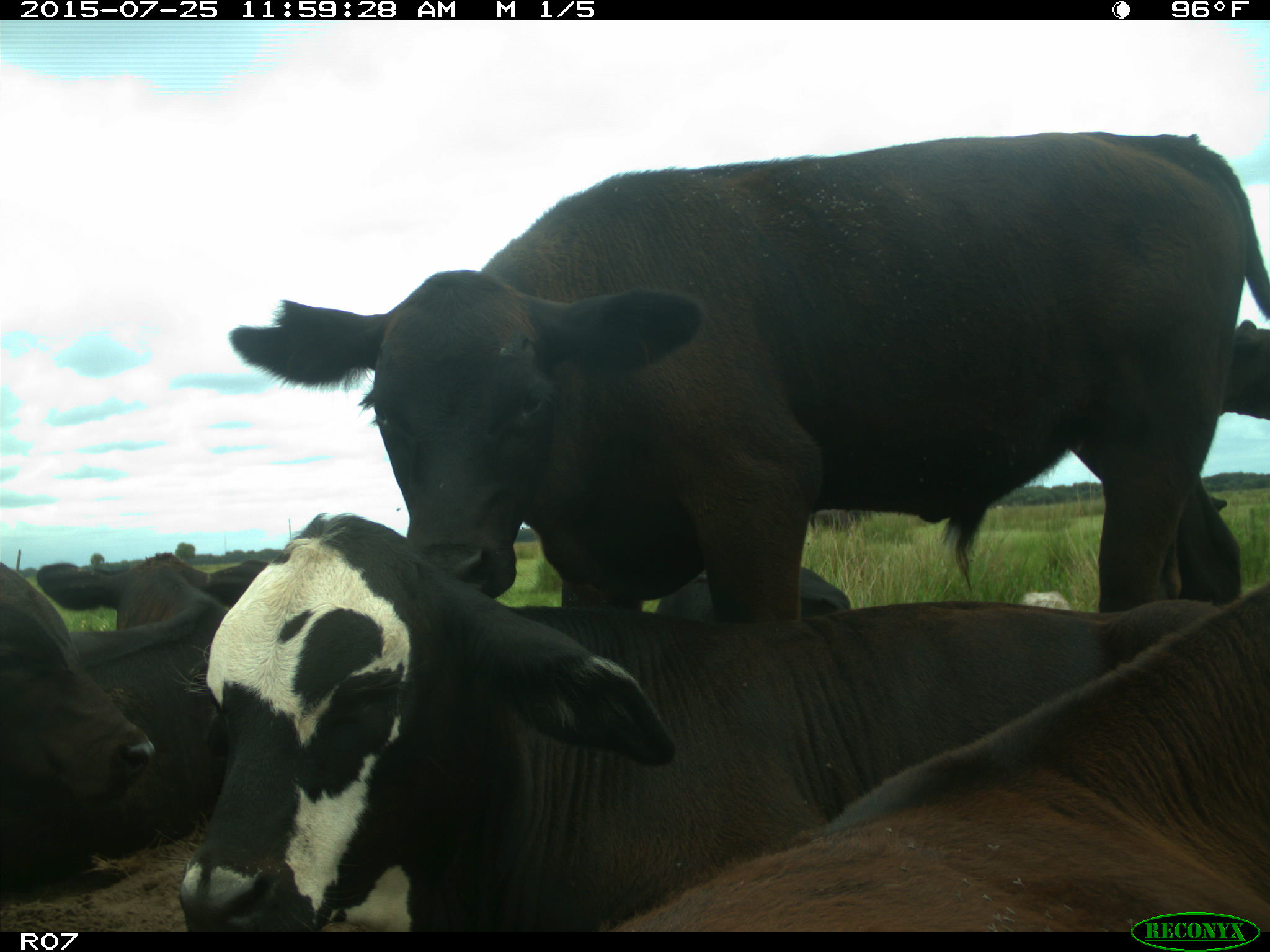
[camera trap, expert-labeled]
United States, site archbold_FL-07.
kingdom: Animalia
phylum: Chordata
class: Mammalia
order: Artiodactyla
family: Bovidae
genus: Bos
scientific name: Bos taurus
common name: domestic cow